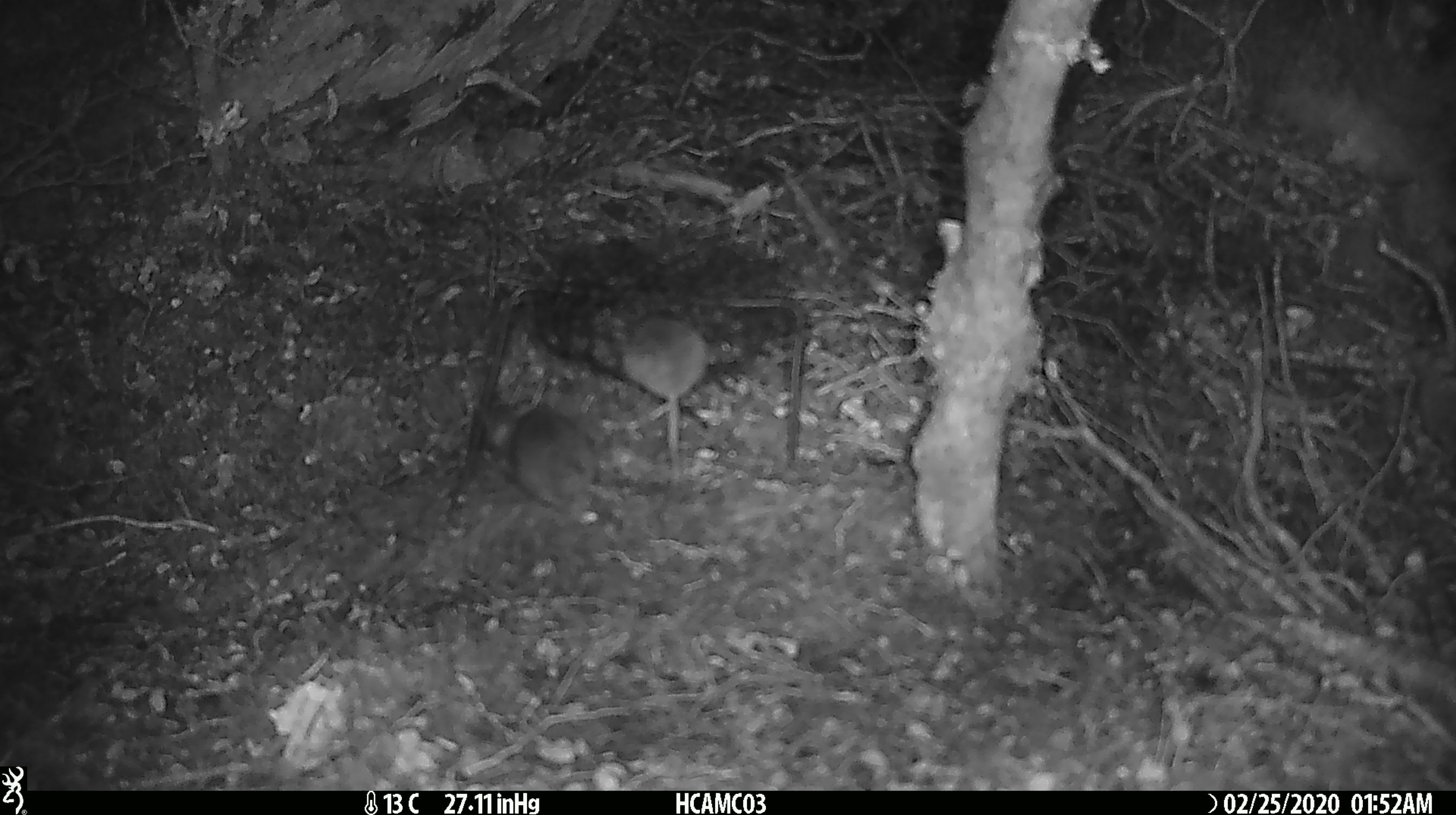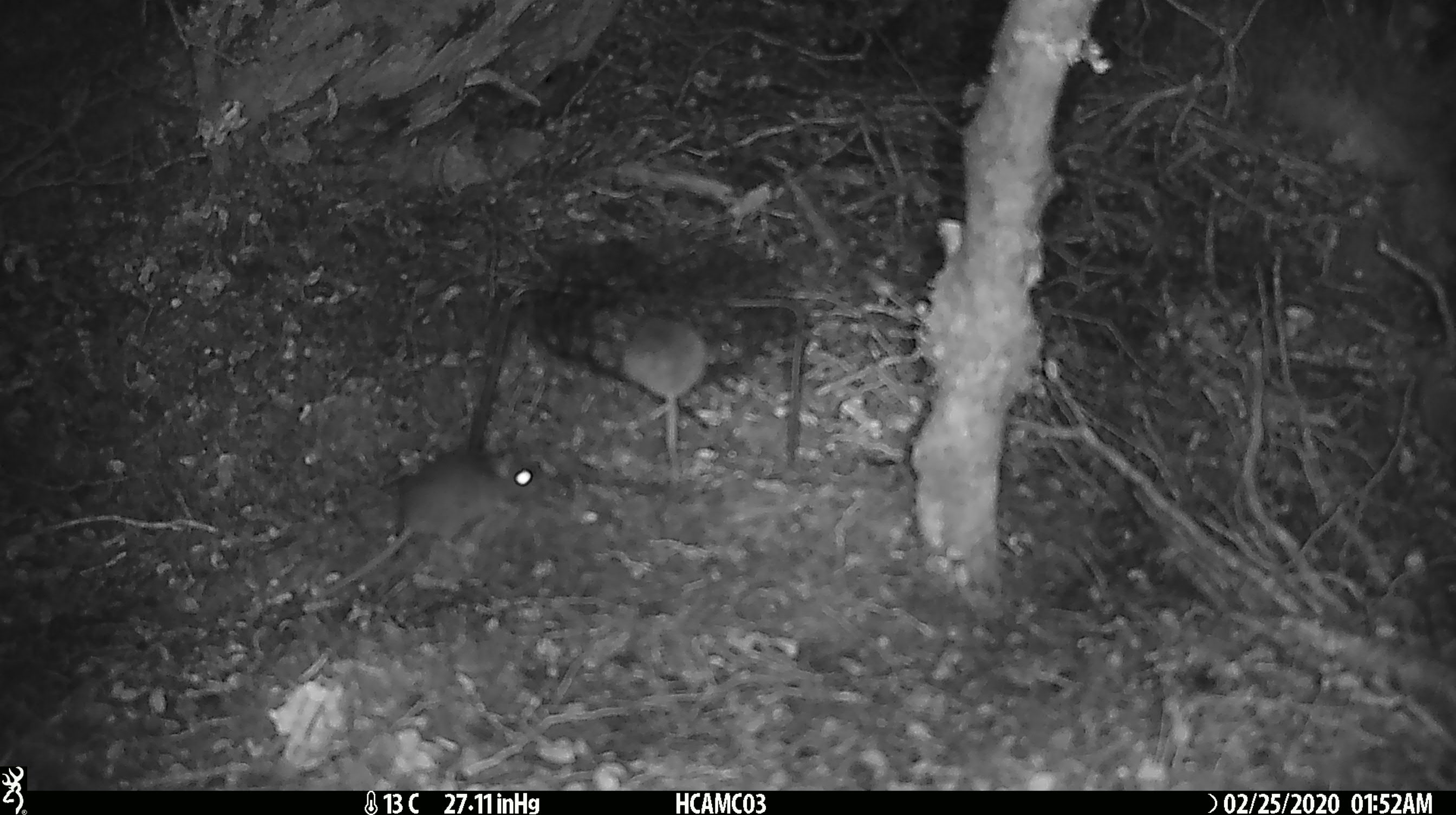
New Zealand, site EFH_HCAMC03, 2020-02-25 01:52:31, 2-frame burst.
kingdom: Animalia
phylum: Chordata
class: Mammalia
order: Rodentia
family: Muridae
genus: Mus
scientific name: Mus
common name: mouse